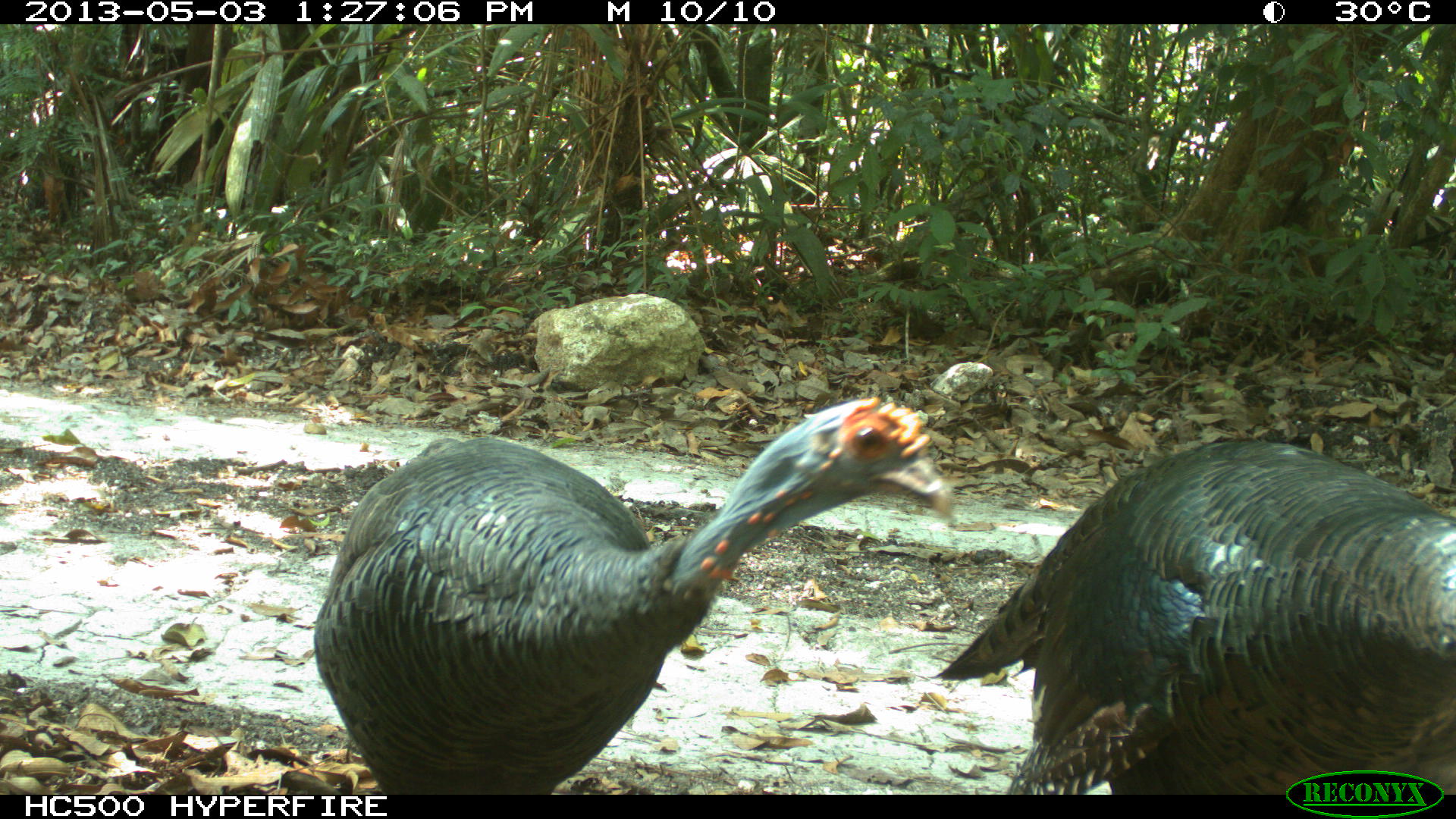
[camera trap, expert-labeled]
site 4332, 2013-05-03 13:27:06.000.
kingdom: Animalia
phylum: Chordata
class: Aves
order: Galliformes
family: Phasianidae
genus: Meleagris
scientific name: Meleagris ocellata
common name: ocellated turkey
Meleagris ocellata (ocellated turkey), count 2.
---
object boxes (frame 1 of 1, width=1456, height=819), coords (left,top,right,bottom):
meleagris ocellata: (312,395,957,794); (930,438,1456,794)